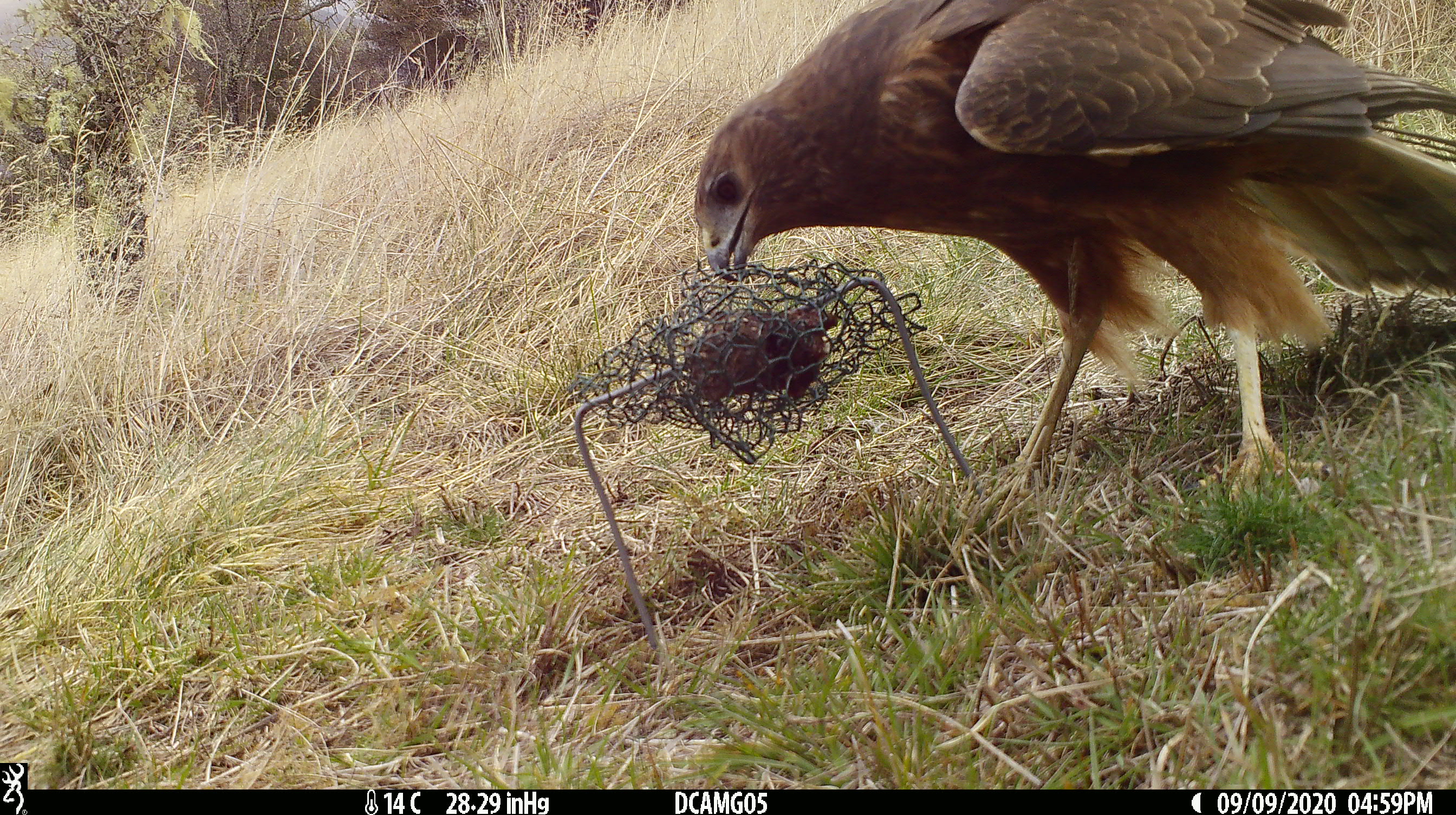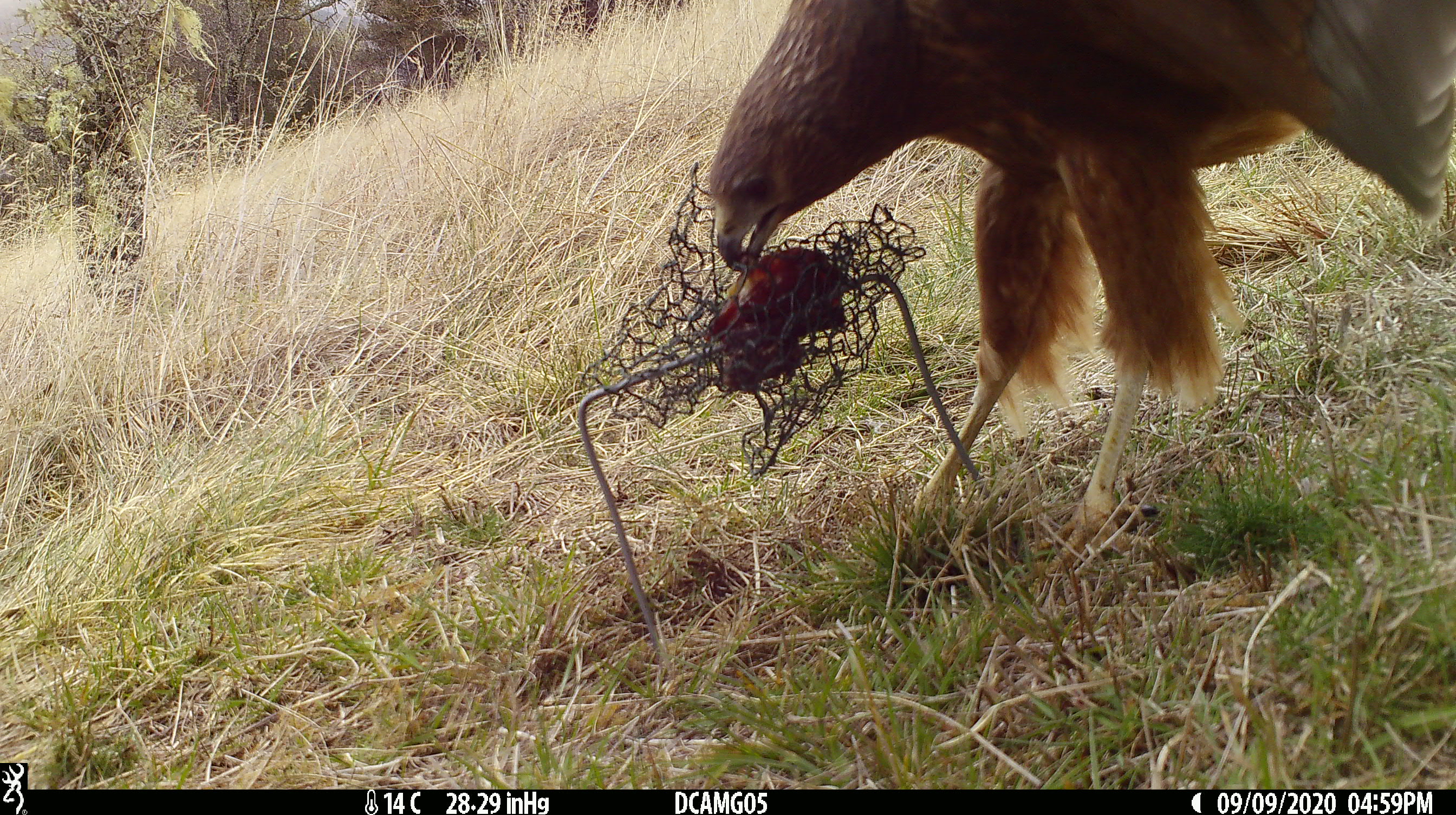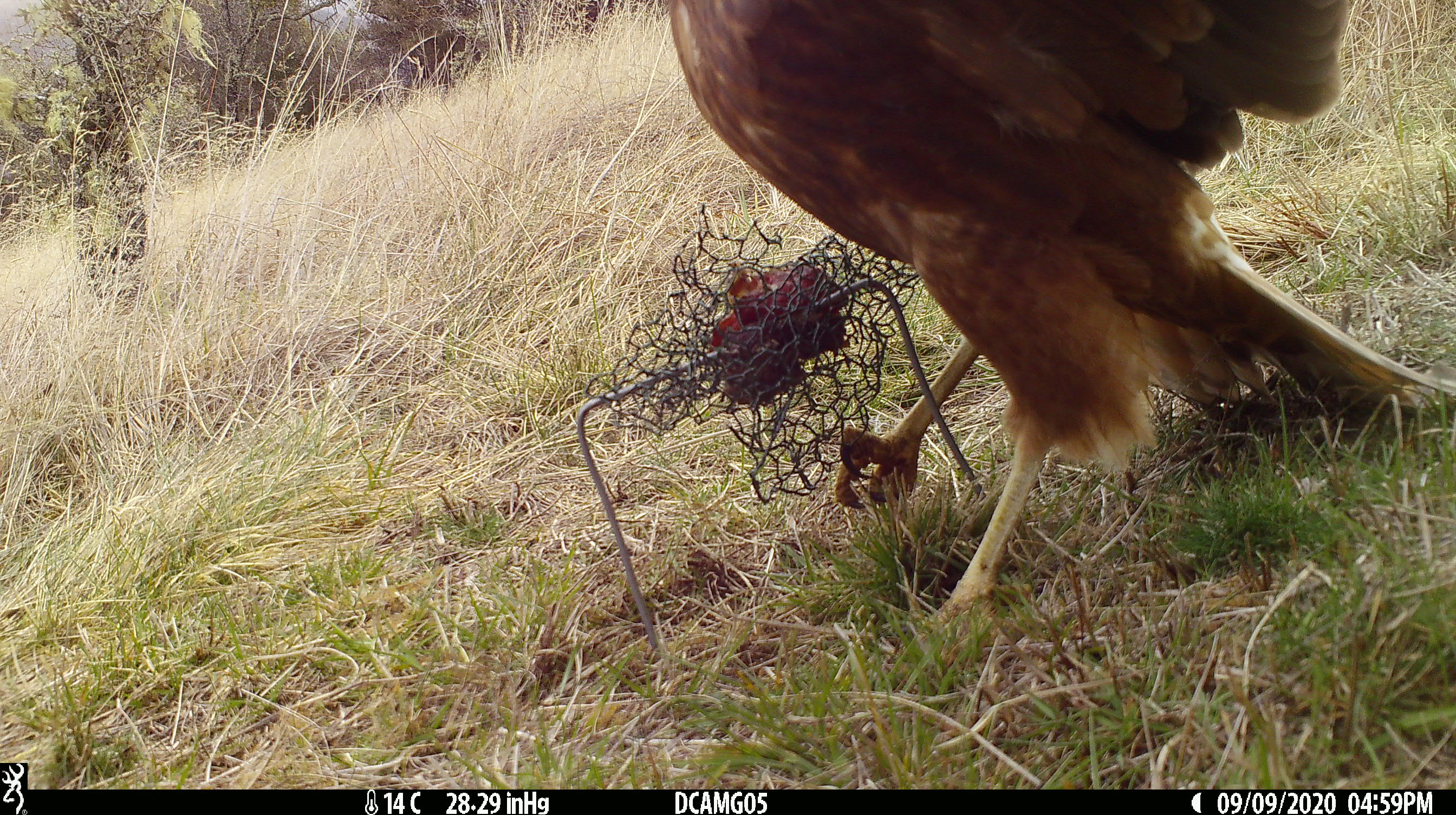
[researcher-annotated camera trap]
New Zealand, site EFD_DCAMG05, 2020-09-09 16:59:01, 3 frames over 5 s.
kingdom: Animalia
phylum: Chordata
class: Aves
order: Accipitriformes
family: Accipitridae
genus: Circus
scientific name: Circus approximans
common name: swamp harrier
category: harrier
Harrier (swamp harrier) (Circus approximans).